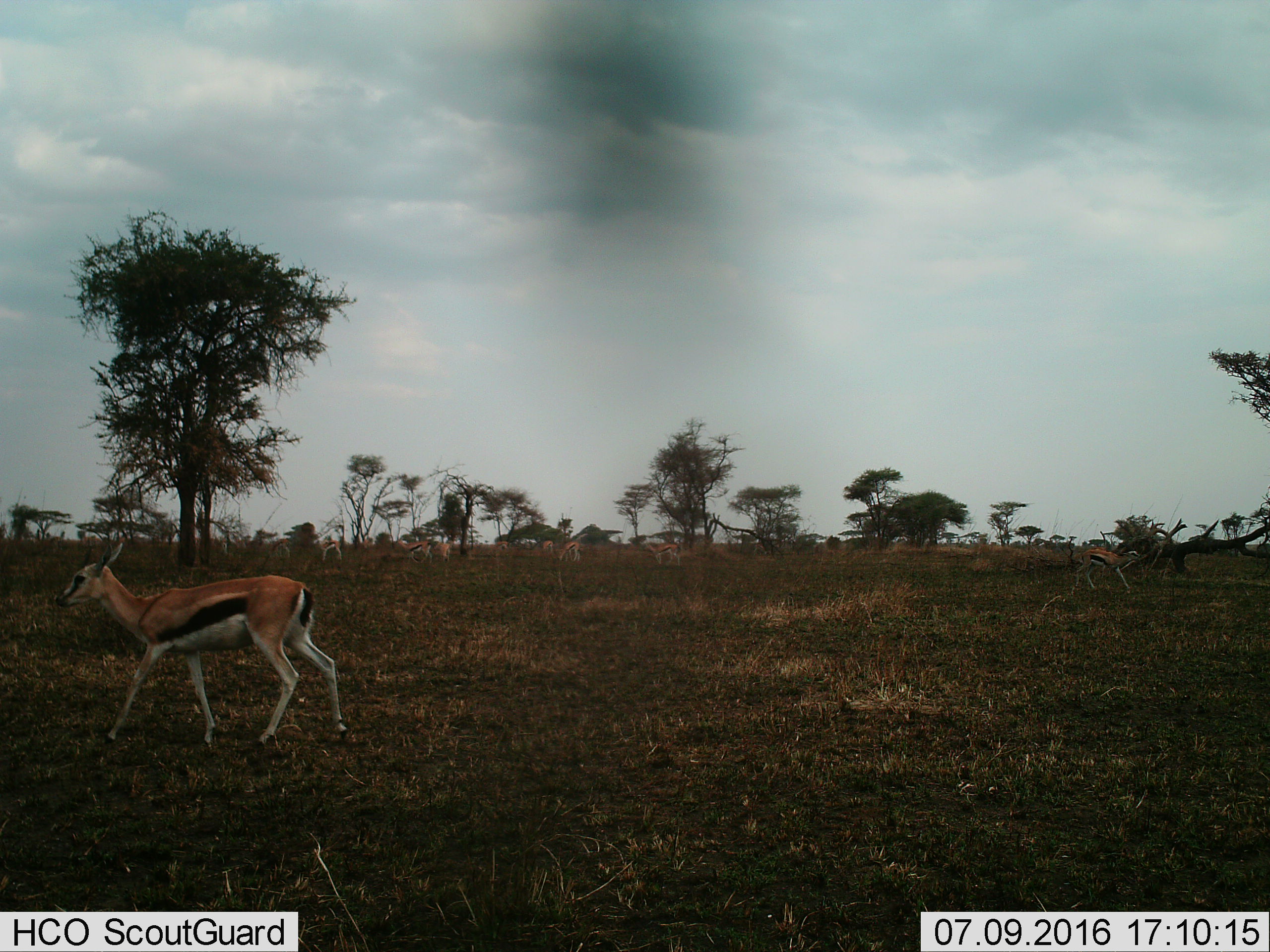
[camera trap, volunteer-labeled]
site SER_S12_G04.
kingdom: Animalia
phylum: Chordata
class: Mammalia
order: Artiodactyla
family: Bovidae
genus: Eudorcas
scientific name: Eudorcas thomsonii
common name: thomson's gazelle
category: gazellethomsons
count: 9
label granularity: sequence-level